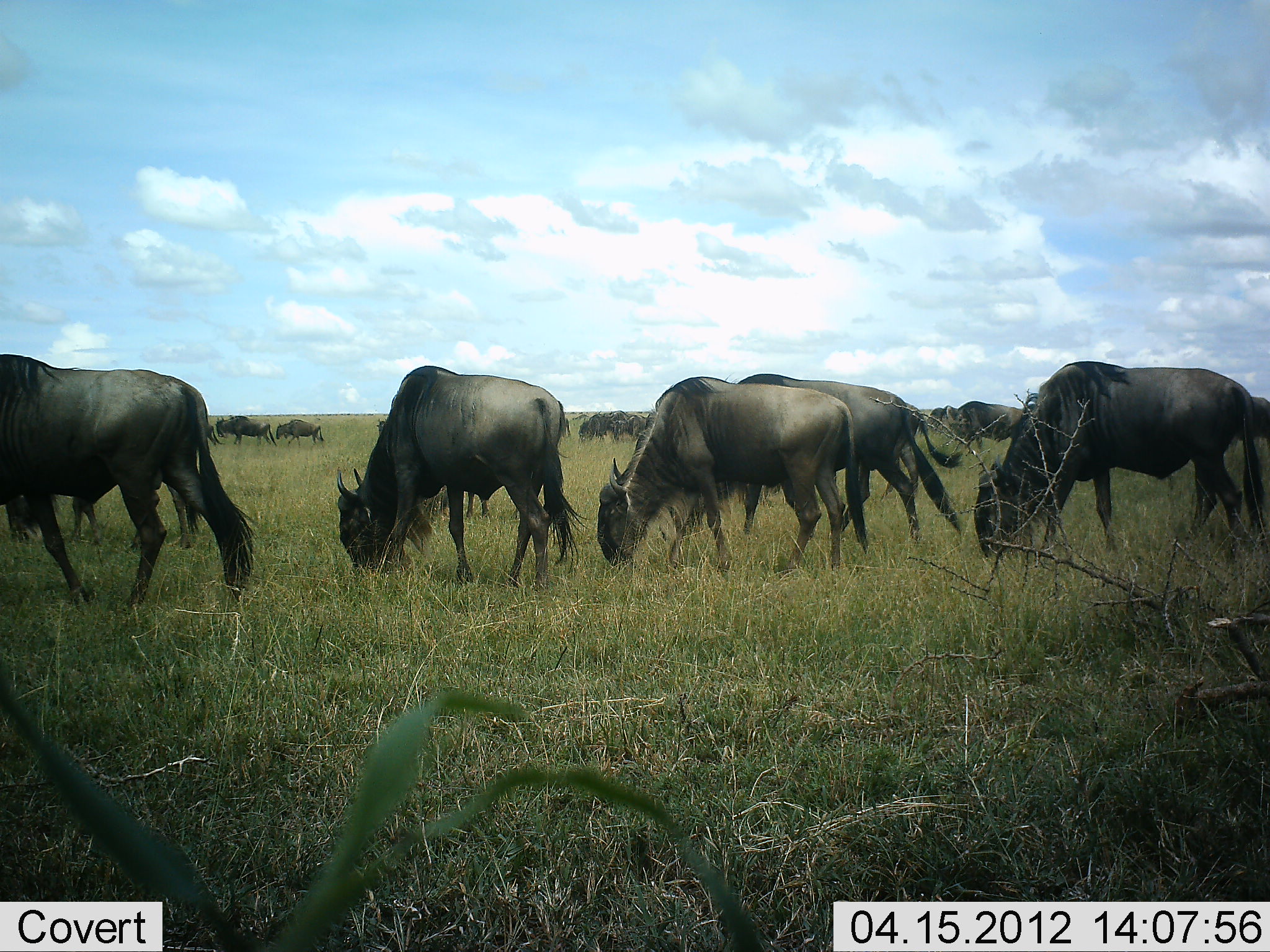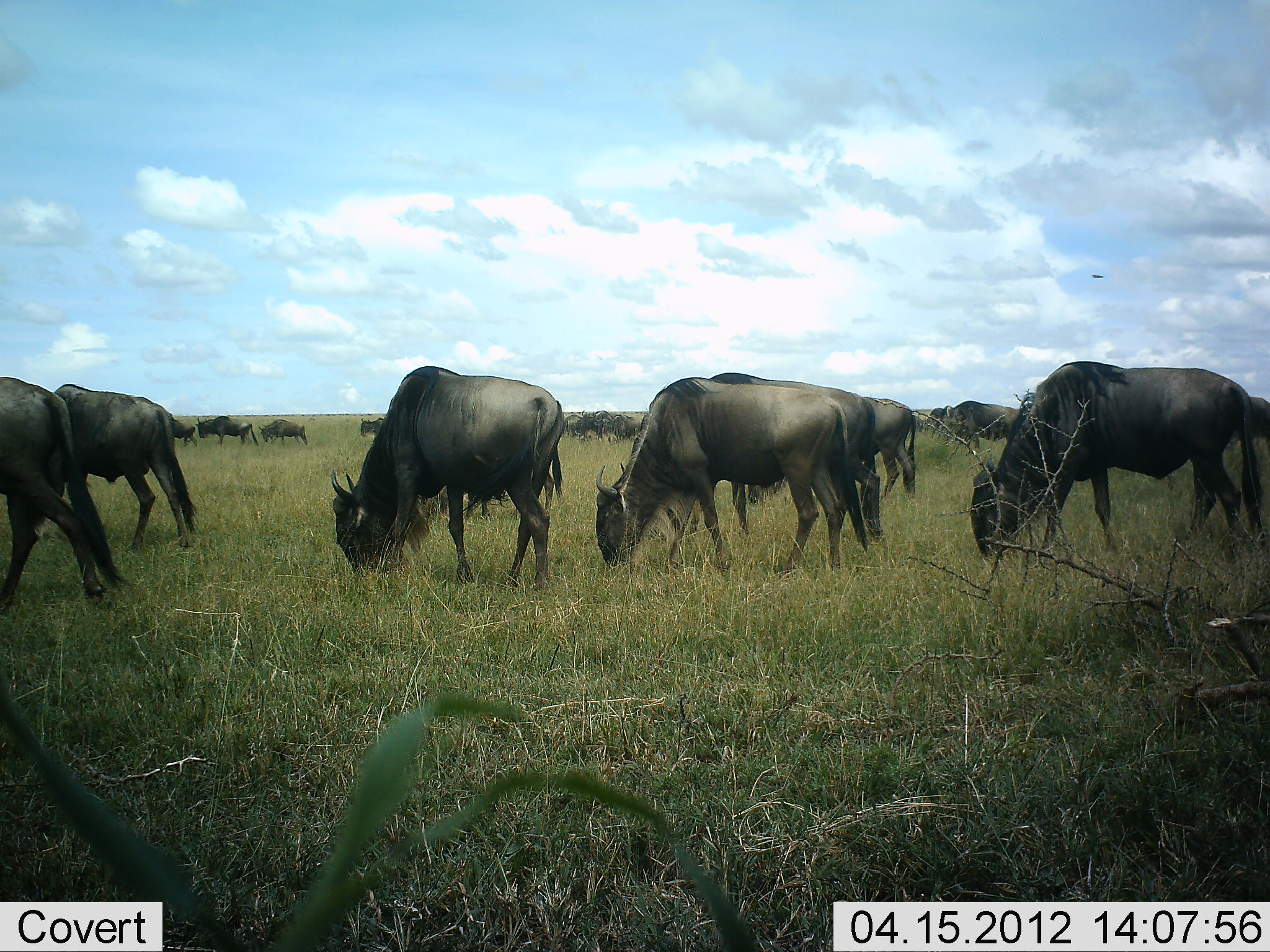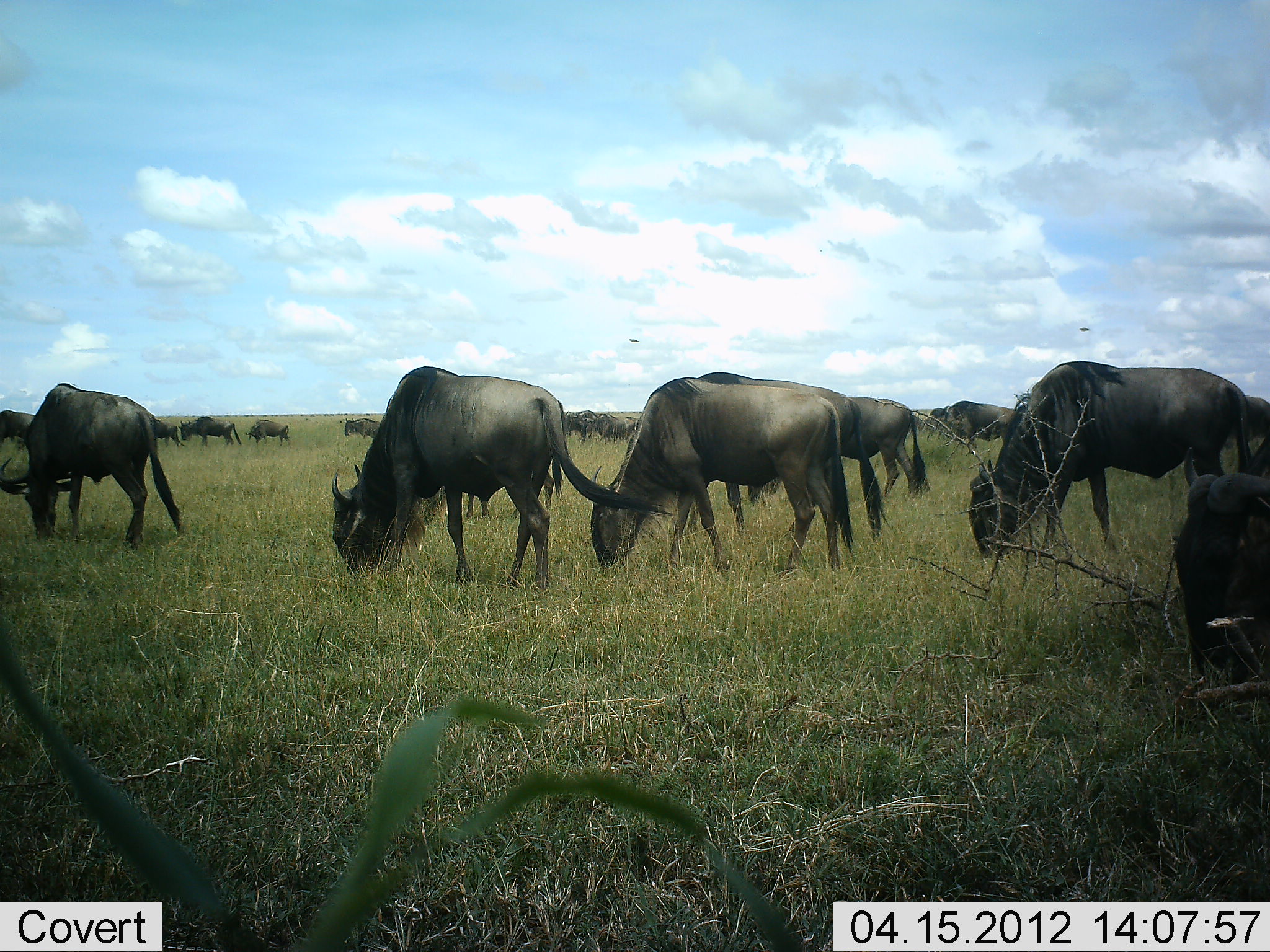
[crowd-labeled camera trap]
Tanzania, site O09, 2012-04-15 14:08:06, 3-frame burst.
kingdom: Animalia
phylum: Chordata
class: Mammalia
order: Artiodactyla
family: Bovidae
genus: Connochaetes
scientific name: Connochaetes taurinus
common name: blue wildebeest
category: wildebeest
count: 11-50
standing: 22%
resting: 6%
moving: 33%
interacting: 6%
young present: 0%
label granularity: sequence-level